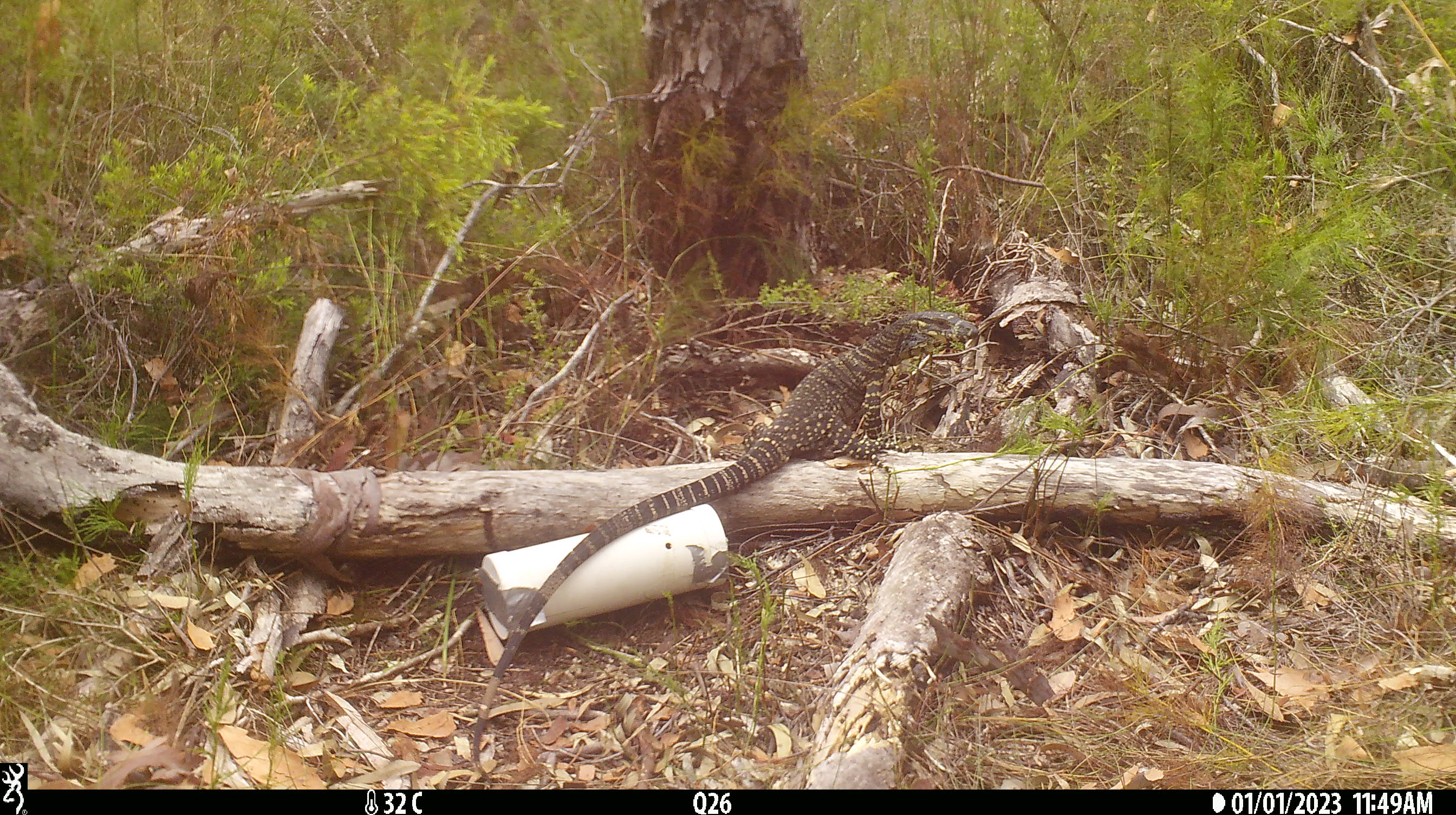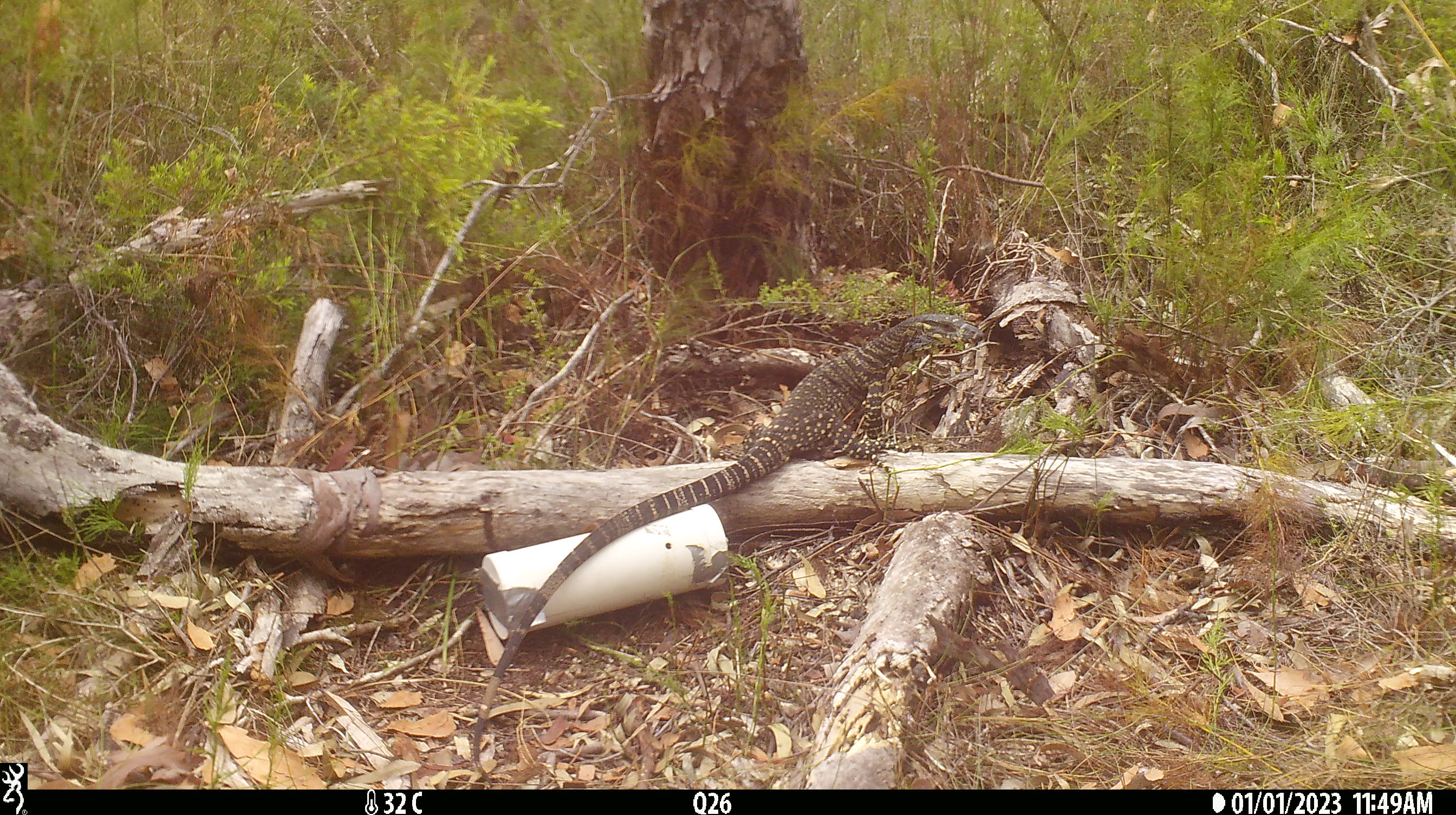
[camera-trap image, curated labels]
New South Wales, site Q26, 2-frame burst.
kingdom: Animalia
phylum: Chordata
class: Reptilia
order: Squamata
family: Varanidae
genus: Varanus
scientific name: Varanus varius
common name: lace monitor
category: goanna